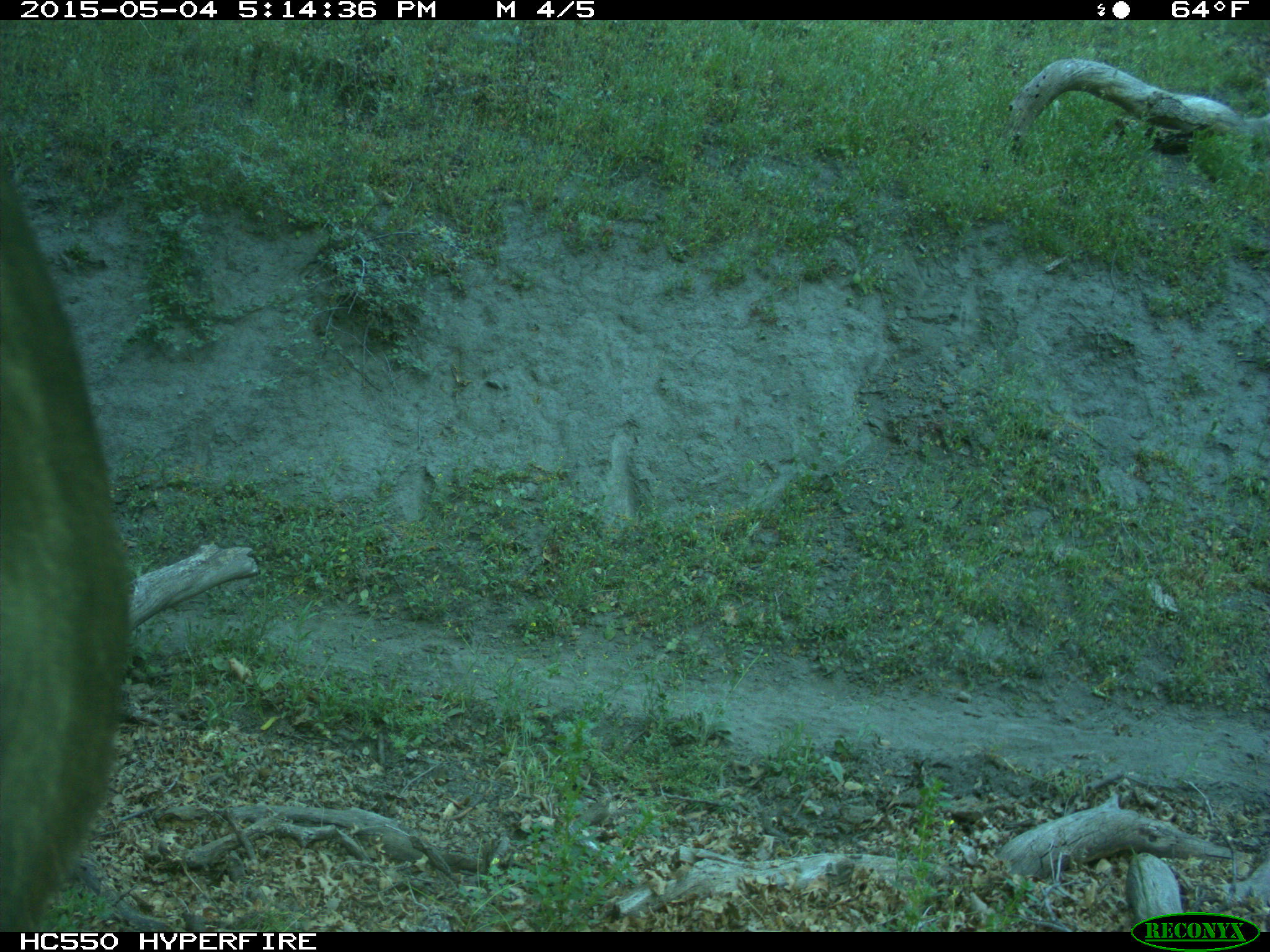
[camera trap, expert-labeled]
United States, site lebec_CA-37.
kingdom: Animalia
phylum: Chordata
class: Mammalia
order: Artiodactyla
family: Bovidae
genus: Bos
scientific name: Bos taurus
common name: domestic cow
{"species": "Bos taurus (domestic cow)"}